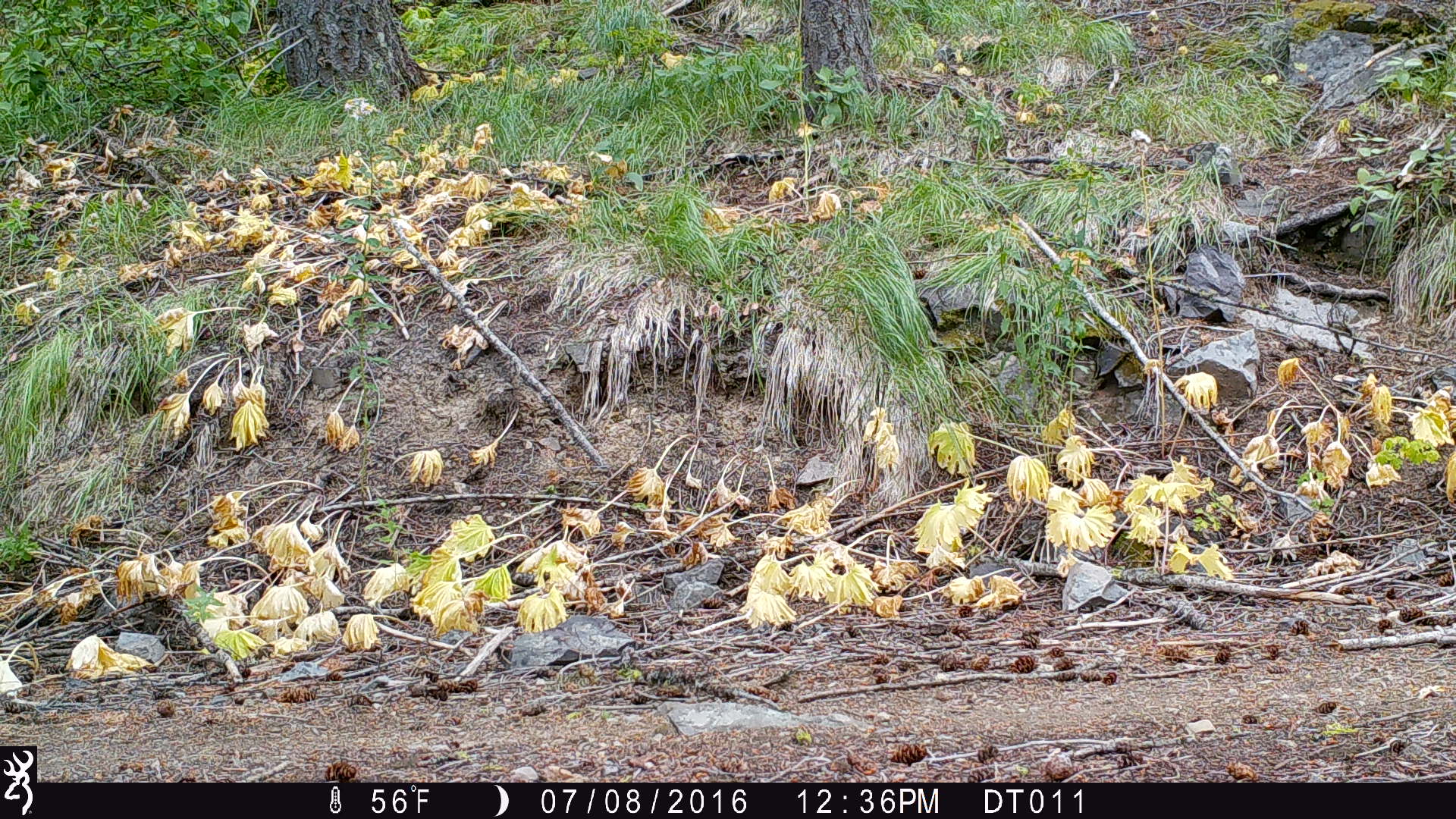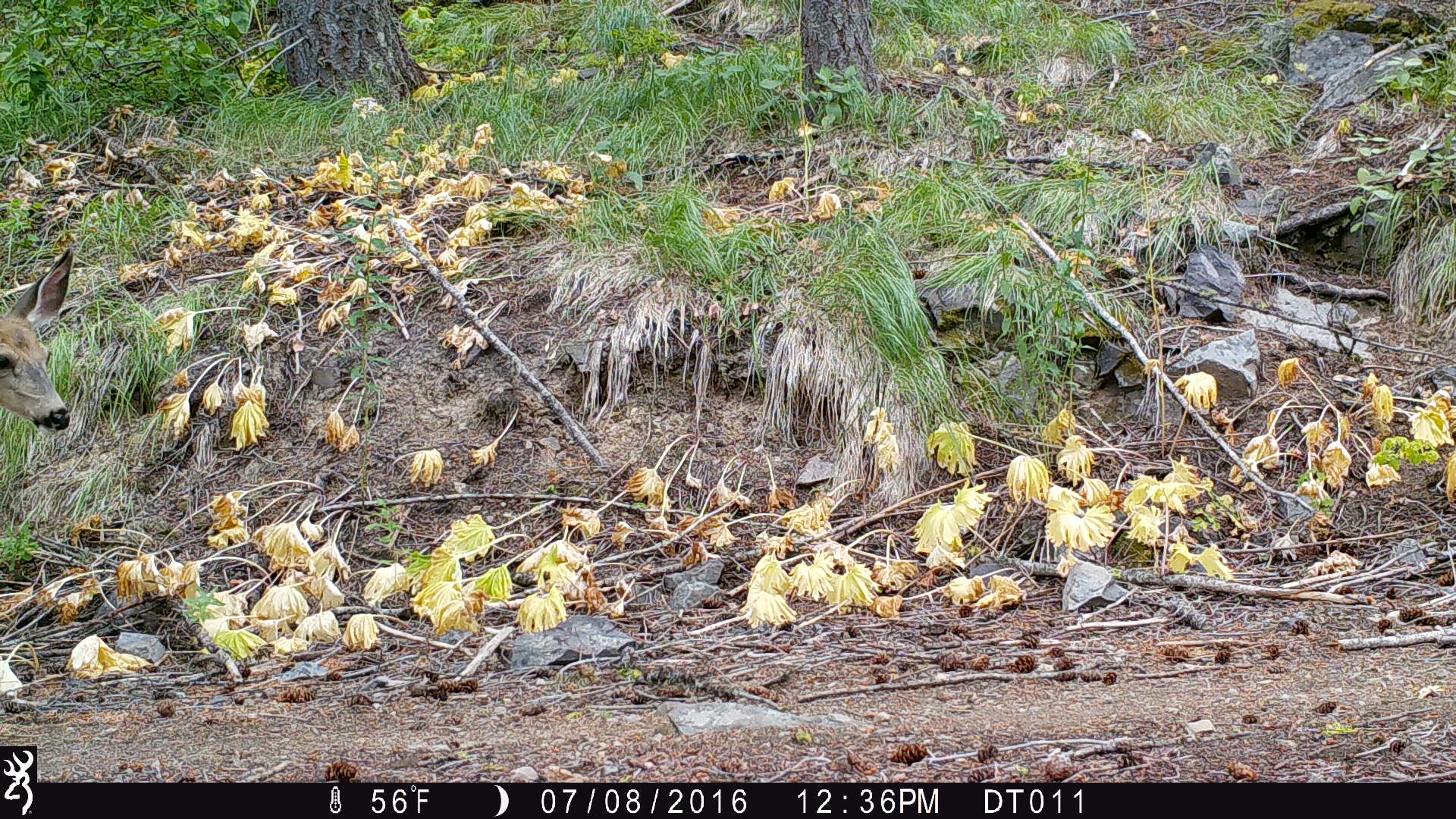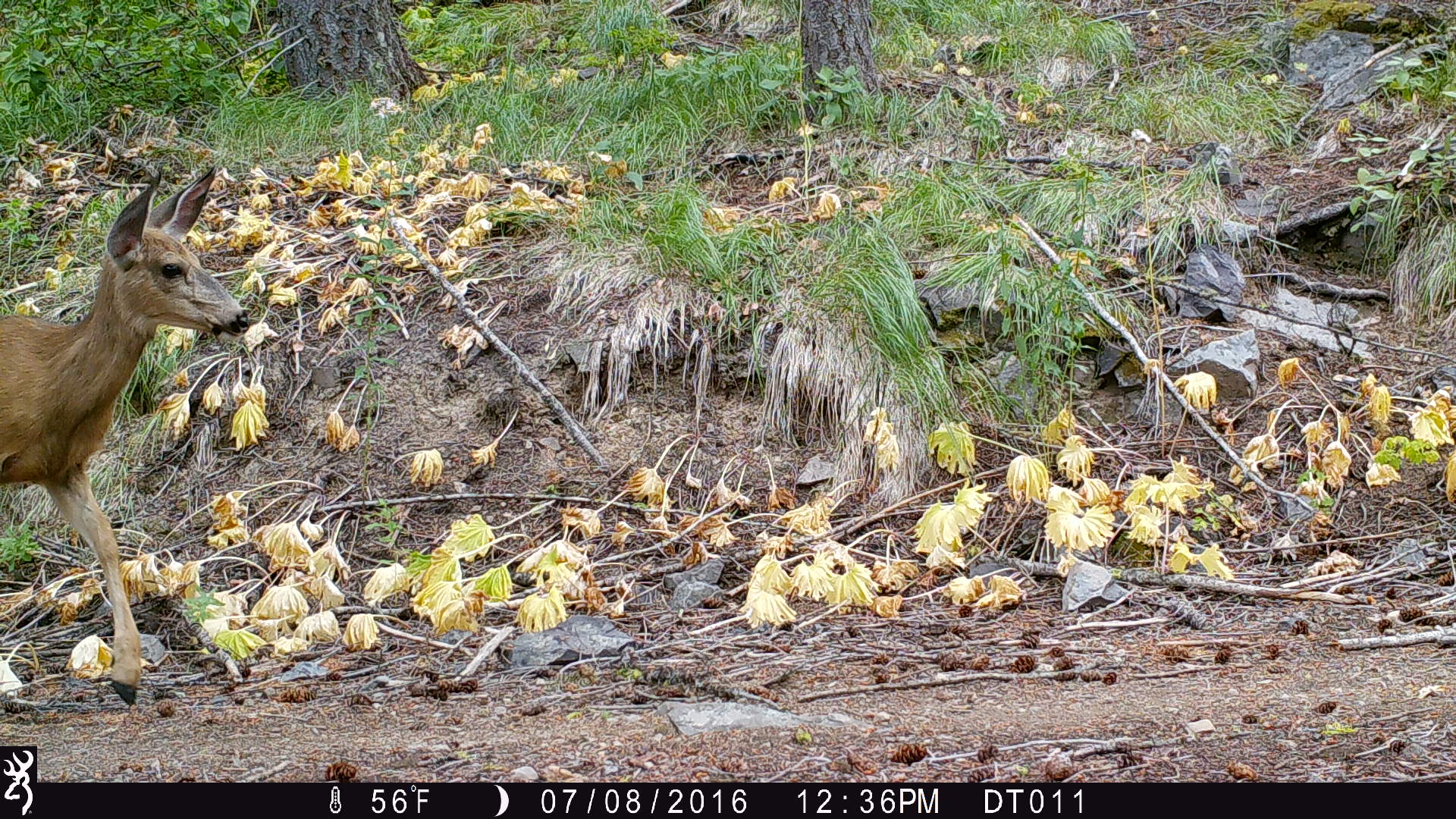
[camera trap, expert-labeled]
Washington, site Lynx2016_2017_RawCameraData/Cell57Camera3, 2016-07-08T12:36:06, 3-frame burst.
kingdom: Animalia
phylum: Chordata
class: Mammalia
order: Artiodactyla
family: Cervidae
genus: Odocoileus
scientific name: Odocoileus hemionus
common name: mule deer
Odocoileus hemionus (mule deer). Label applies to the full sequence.